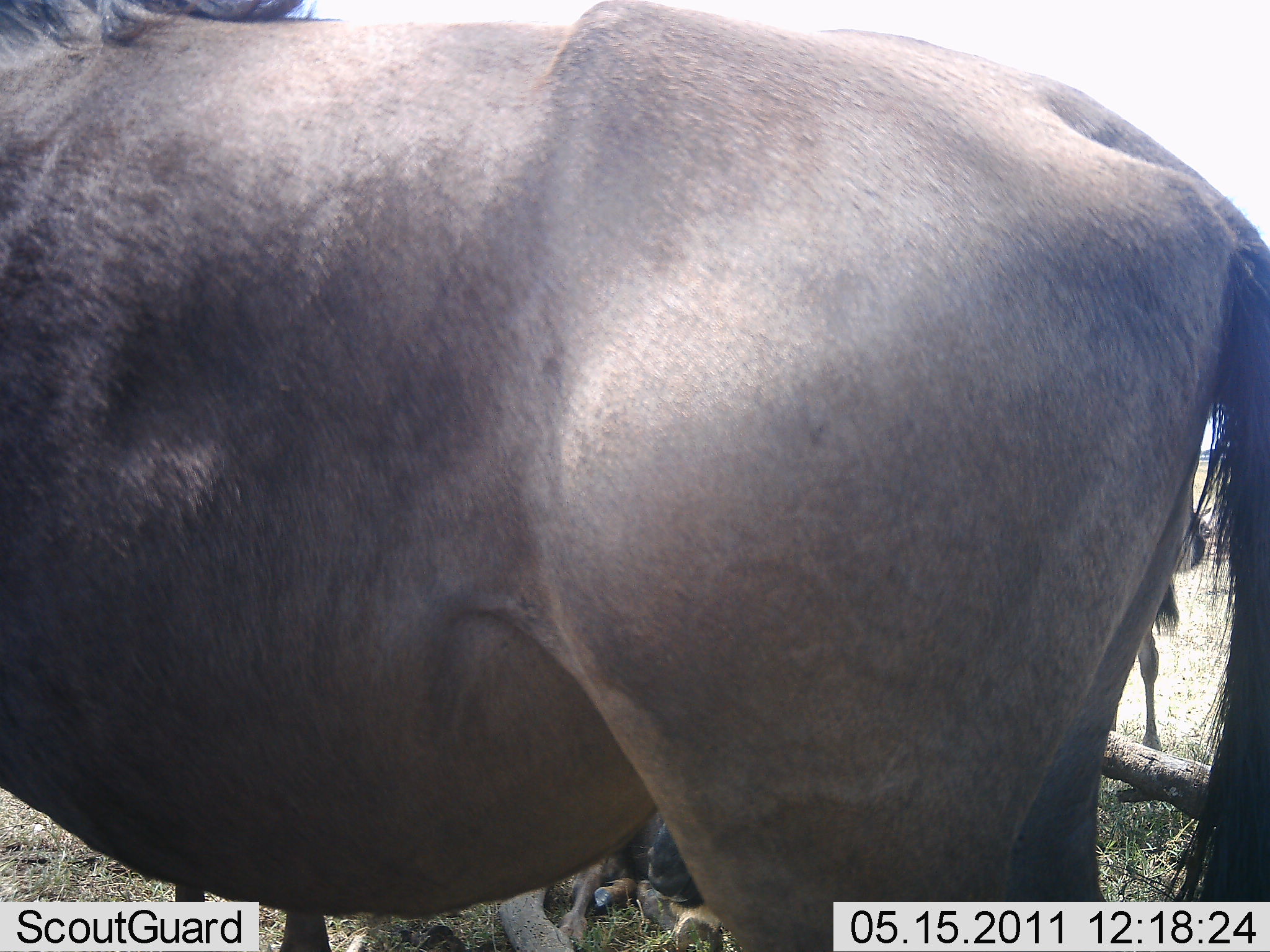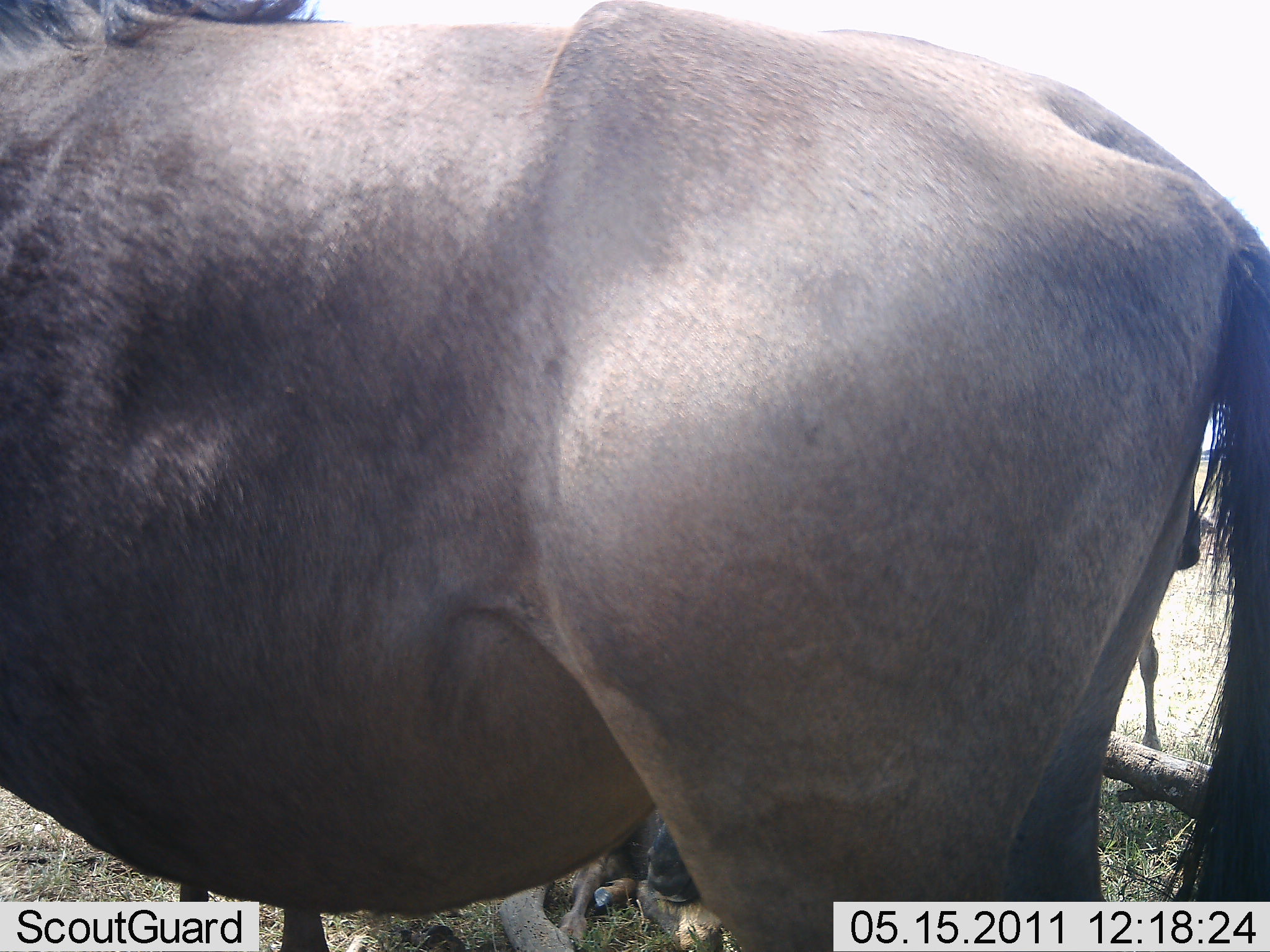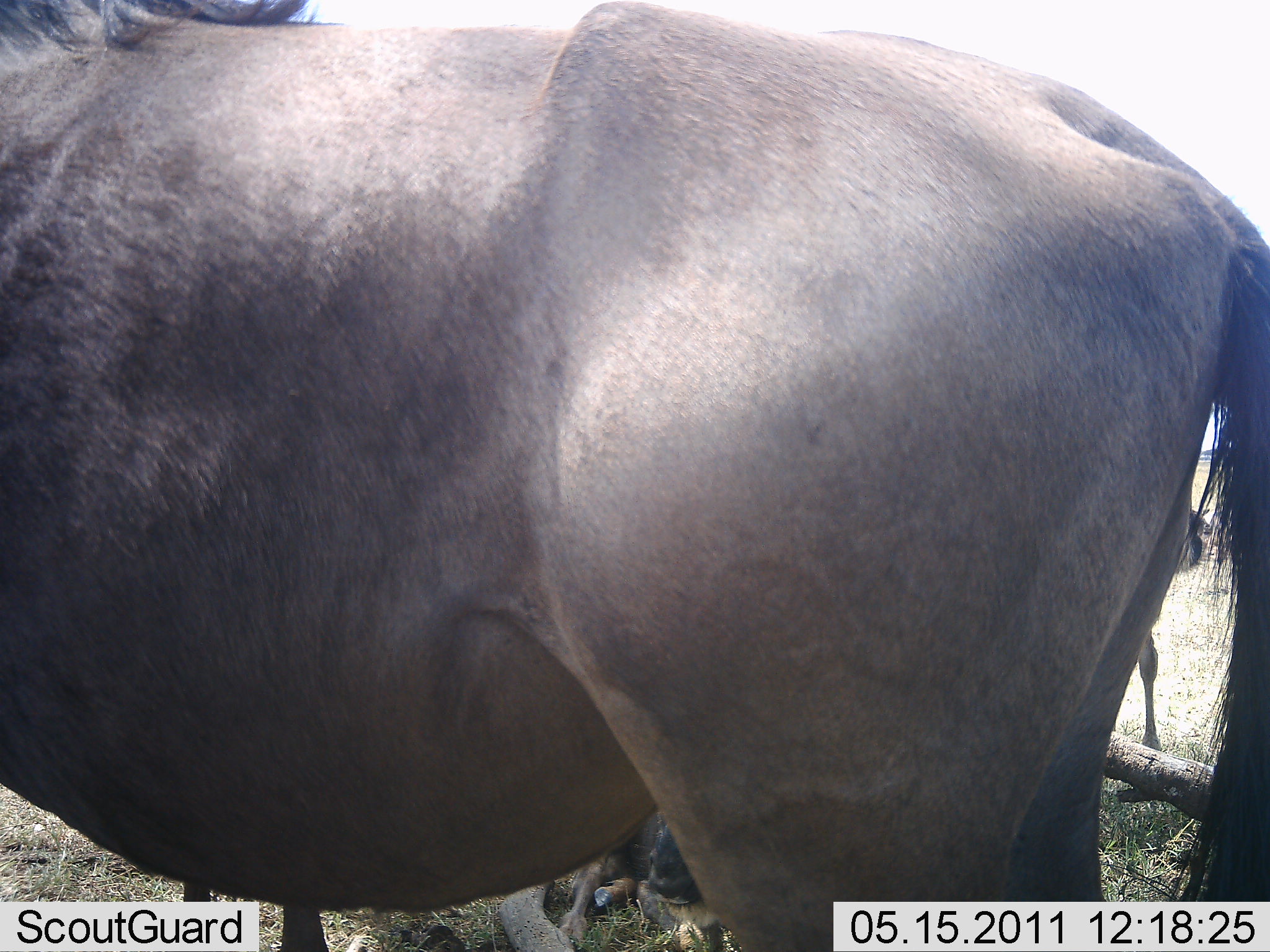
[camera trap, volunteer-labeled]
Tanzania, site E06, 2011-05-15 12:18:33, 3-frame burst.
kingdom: Animalia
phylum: Chordata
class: Mammalia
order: Artiodactyla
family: Bovidae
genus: Connochaetes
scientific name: Connochaetes taurinus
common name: blue wildebeest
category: wildebeest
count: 2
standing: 92%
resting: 17%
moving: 0%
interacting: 0%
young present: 8%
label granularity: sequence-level